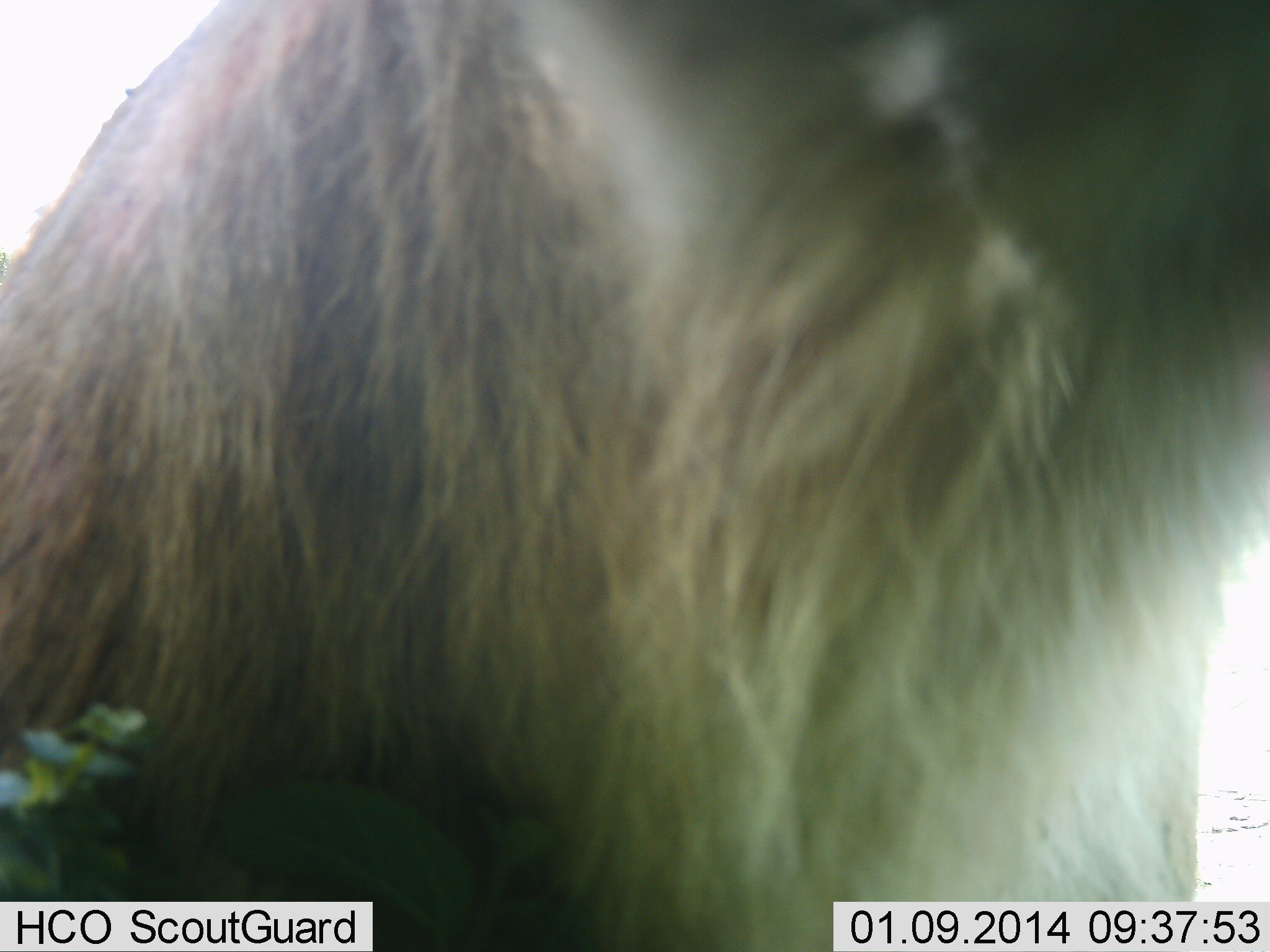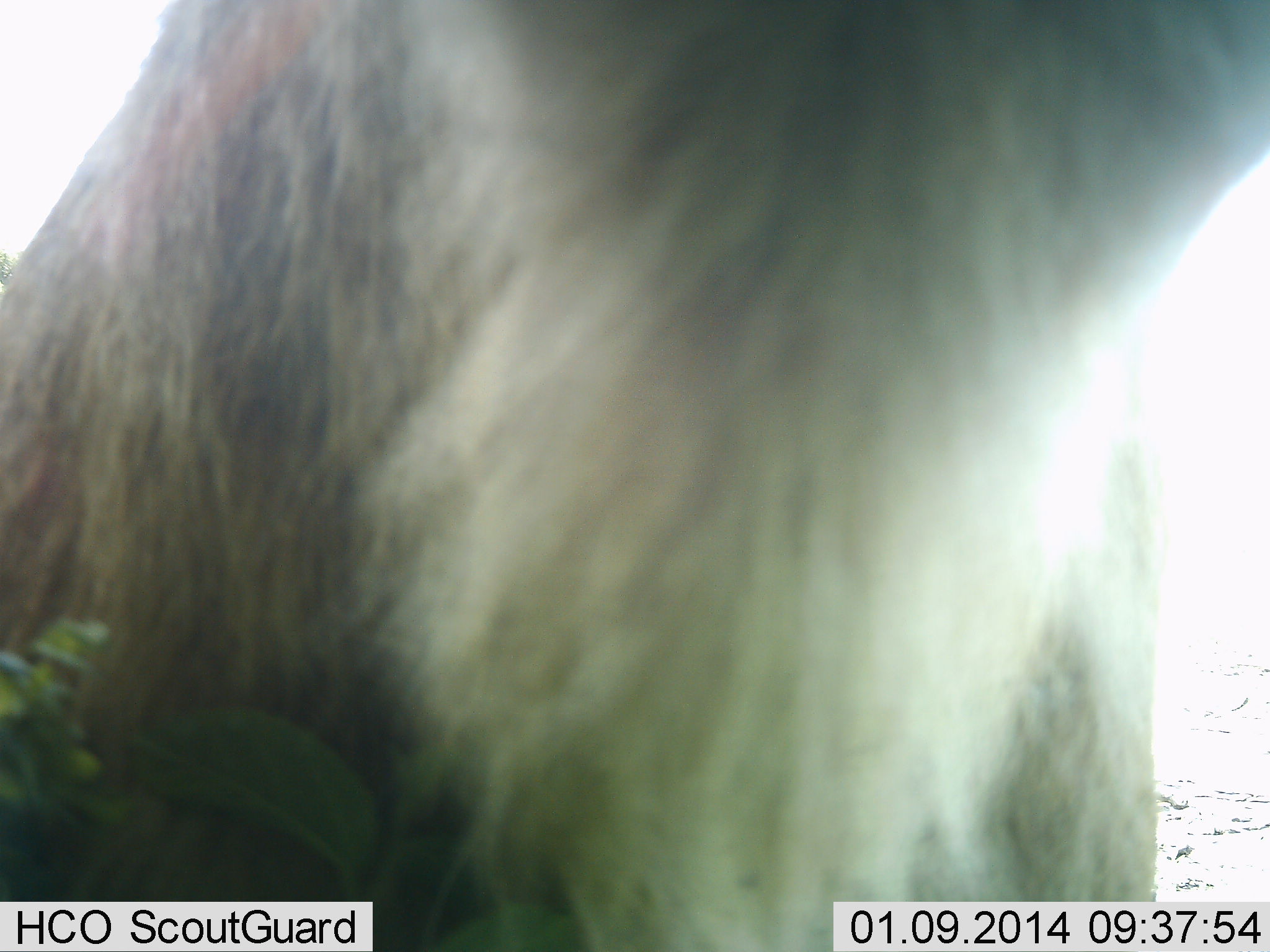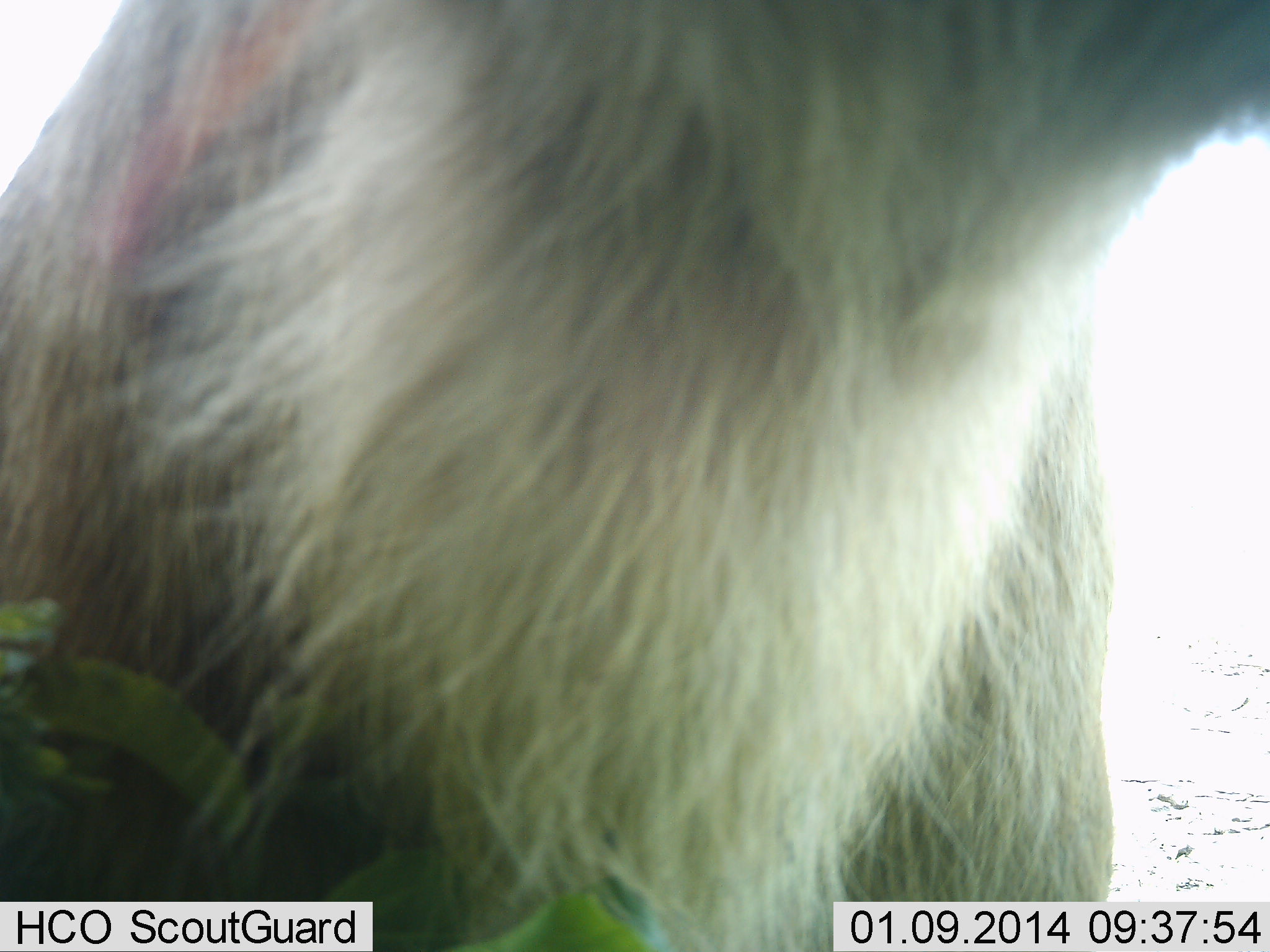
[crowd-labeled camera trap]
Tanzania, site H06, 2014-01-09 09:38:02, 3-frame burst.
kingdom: Animalia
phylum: Chordata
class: Mammalia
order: Artiodactyla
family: Bovidae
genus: Connochaetes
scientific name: Connochaetes taurinus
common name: blue wildebeest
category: wildebeest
Wildebeest (blue wildebeest) (Connochaetes taurinus), count 1. Behavior (volunteer vote fractions): standing 90%, resting 0%, moving 10%, interacting 0%. Young present (vote fraction): 0%. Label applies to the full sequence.